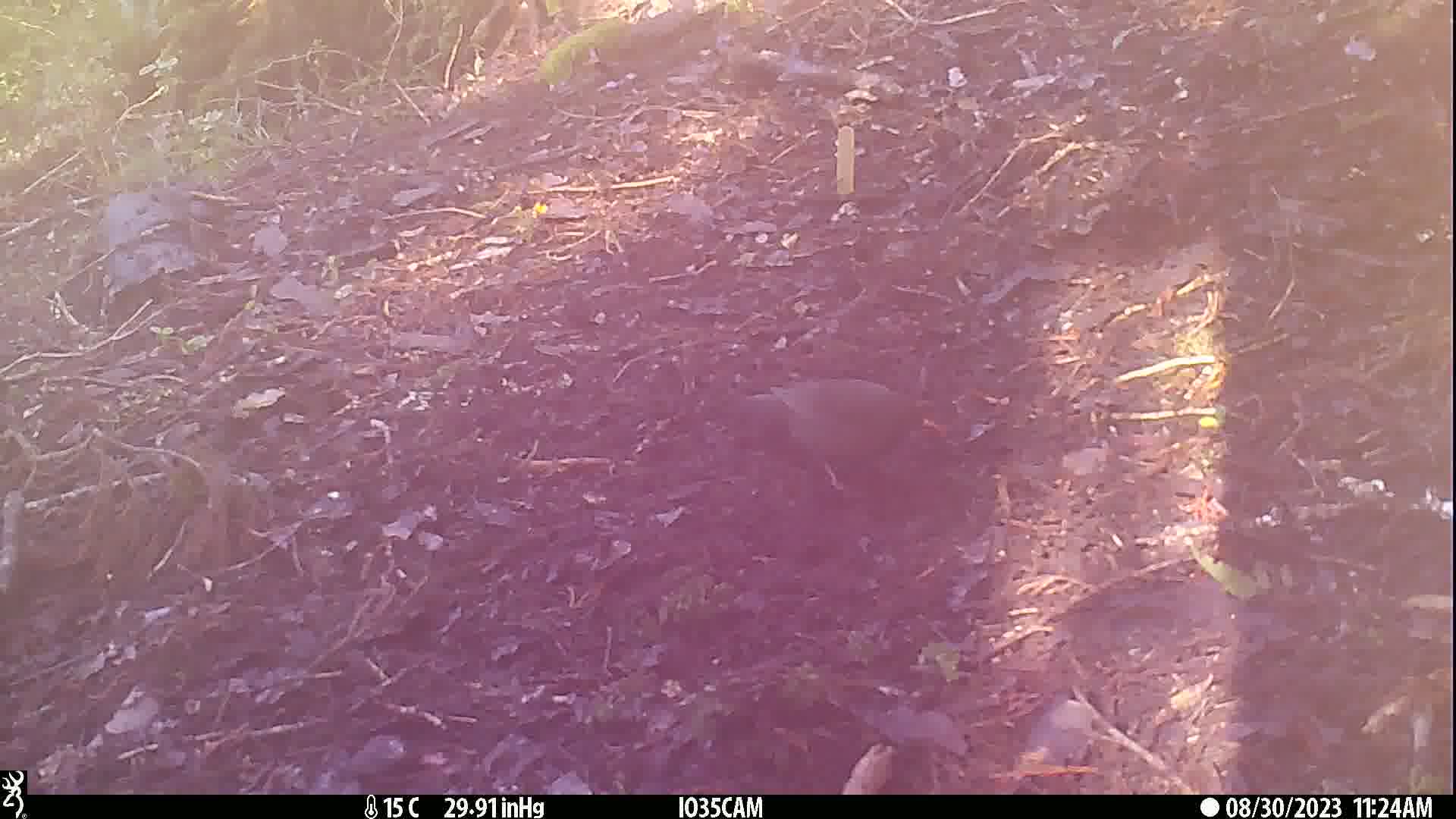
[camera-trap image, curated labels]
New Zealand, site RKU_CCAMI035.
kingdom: Animalia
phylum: Chordata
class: Aves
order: Passeriformes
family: Turdidae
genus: Turdus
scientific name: Turdus merula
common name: eurasian blackbird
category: blackbird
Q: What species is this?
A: Blackbird (eurasian blackbird) (Turdus merula).